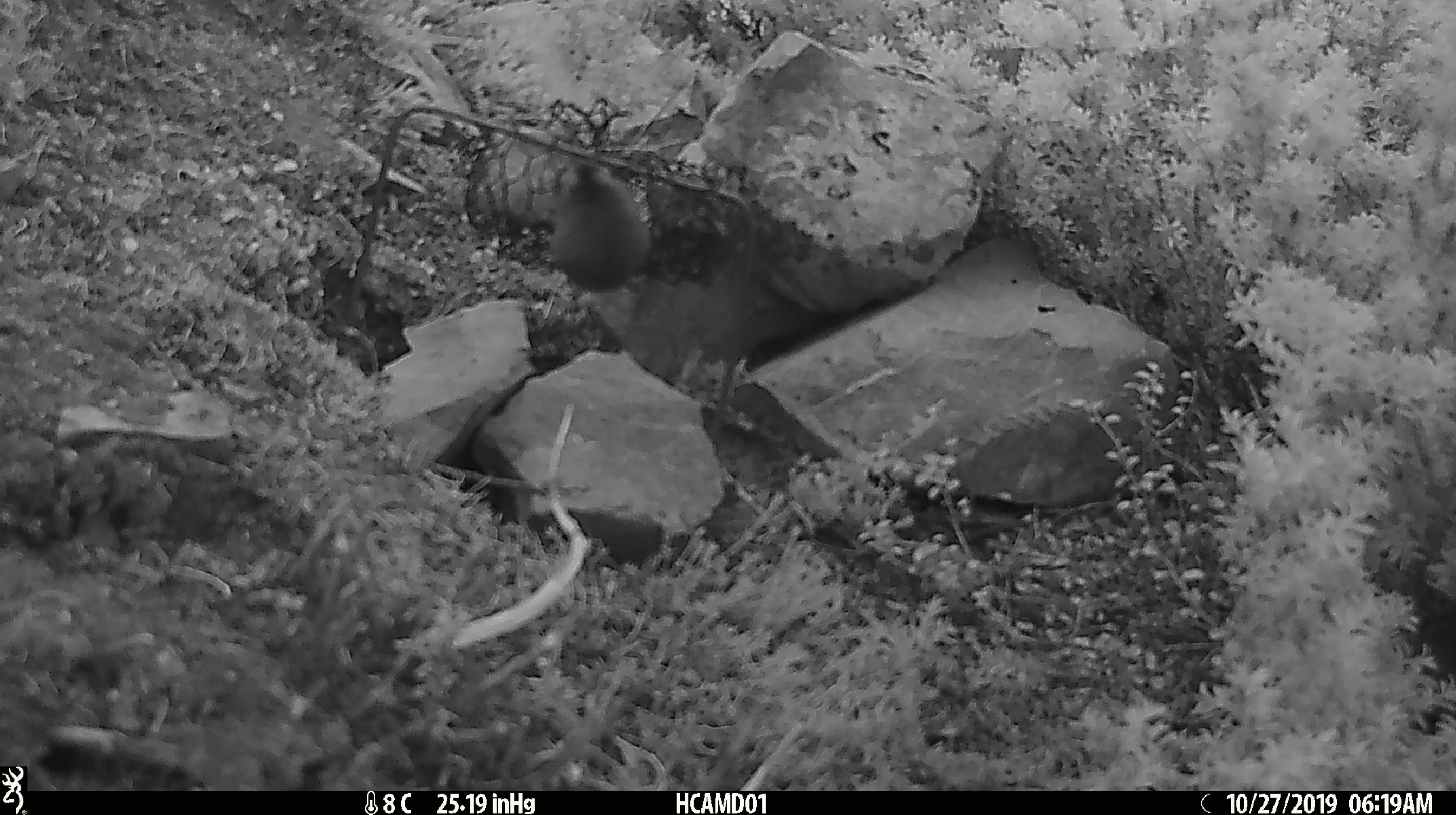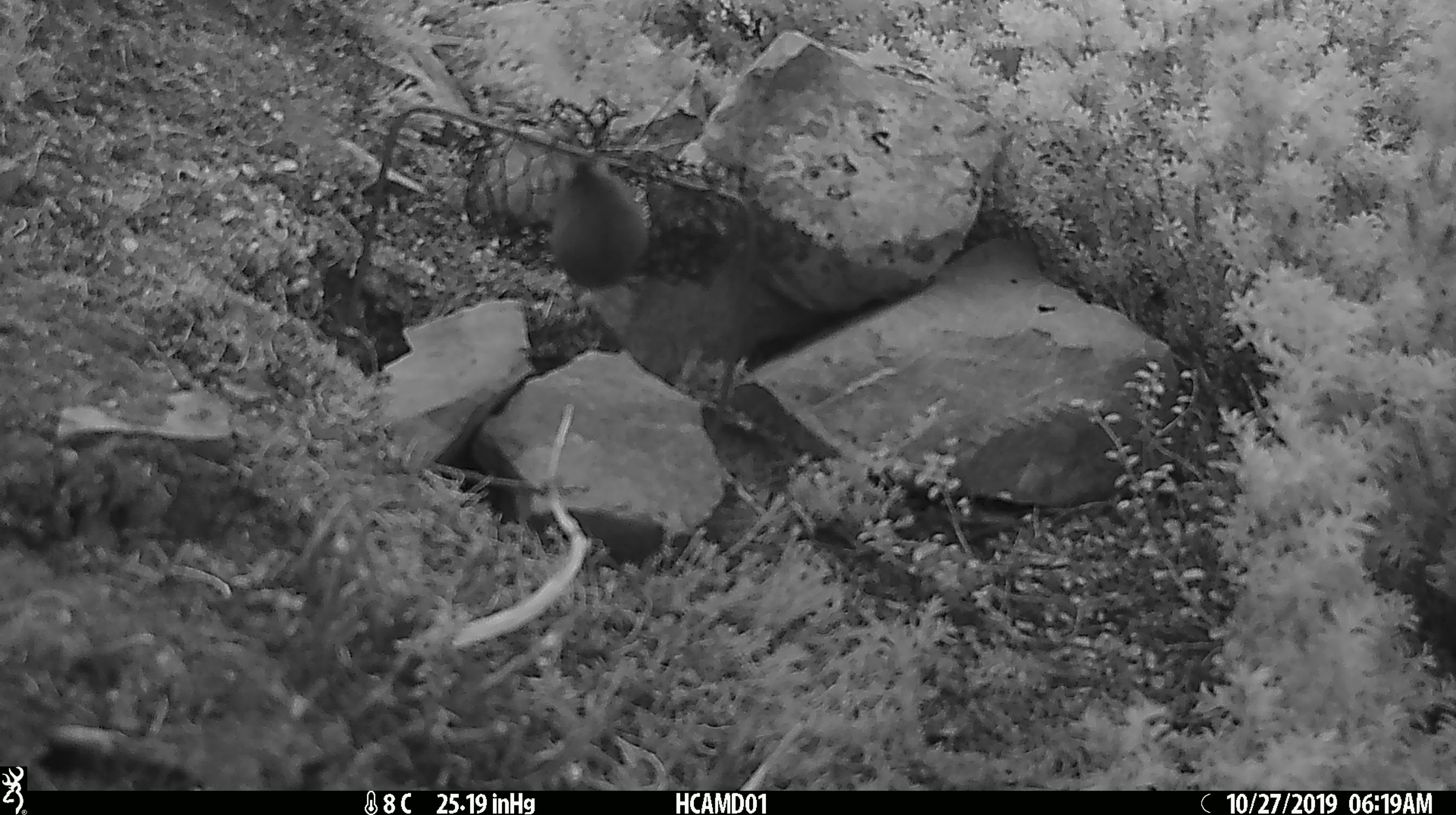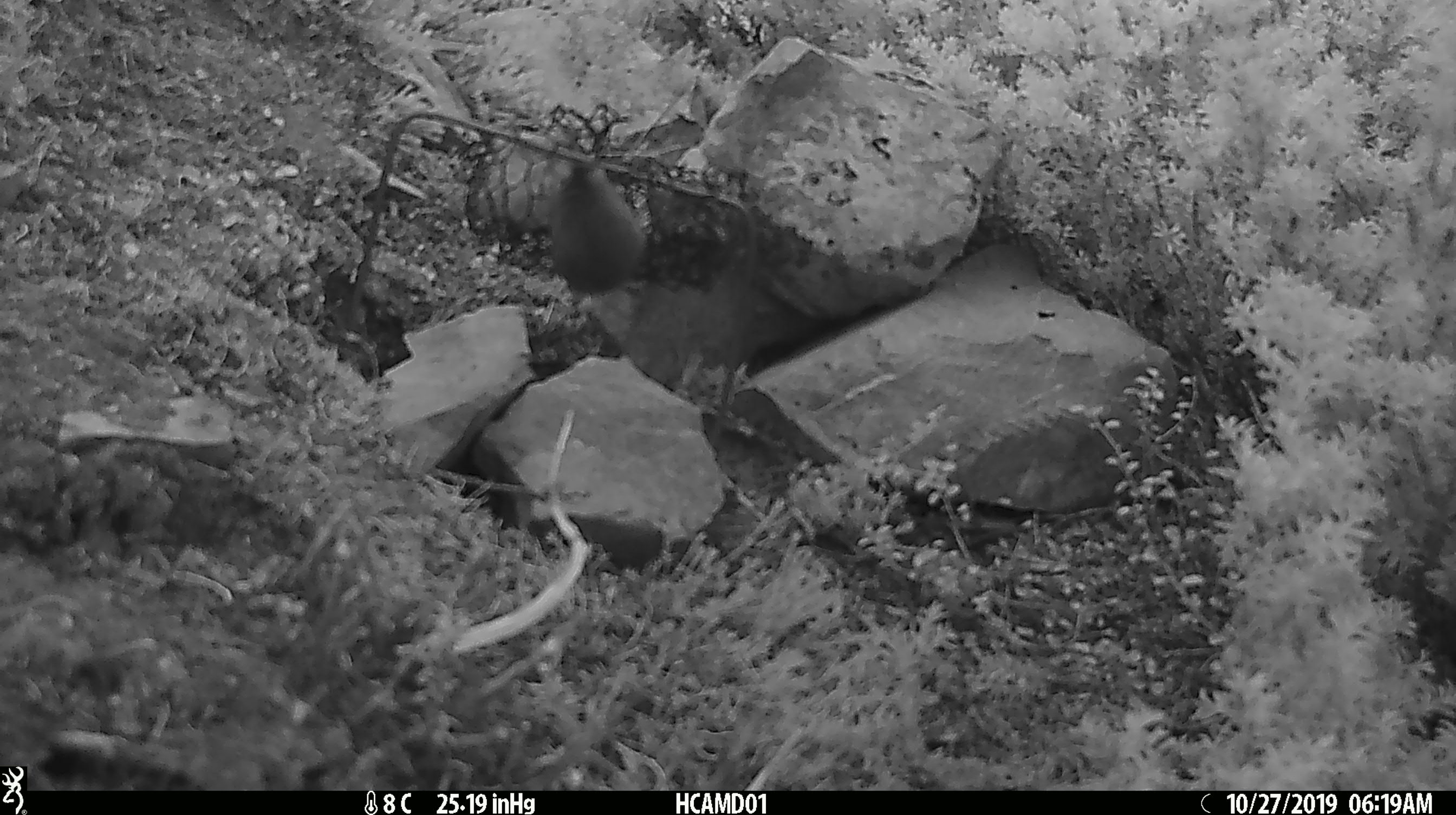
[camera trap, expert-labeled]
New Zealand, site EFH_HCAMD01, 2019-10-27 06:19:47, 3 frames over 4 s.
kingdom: Animalia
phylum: Chordata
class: Mammalia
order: Rodentia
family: Muridae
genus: Mus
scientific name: Mus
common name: mouse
Mouse (Mus).